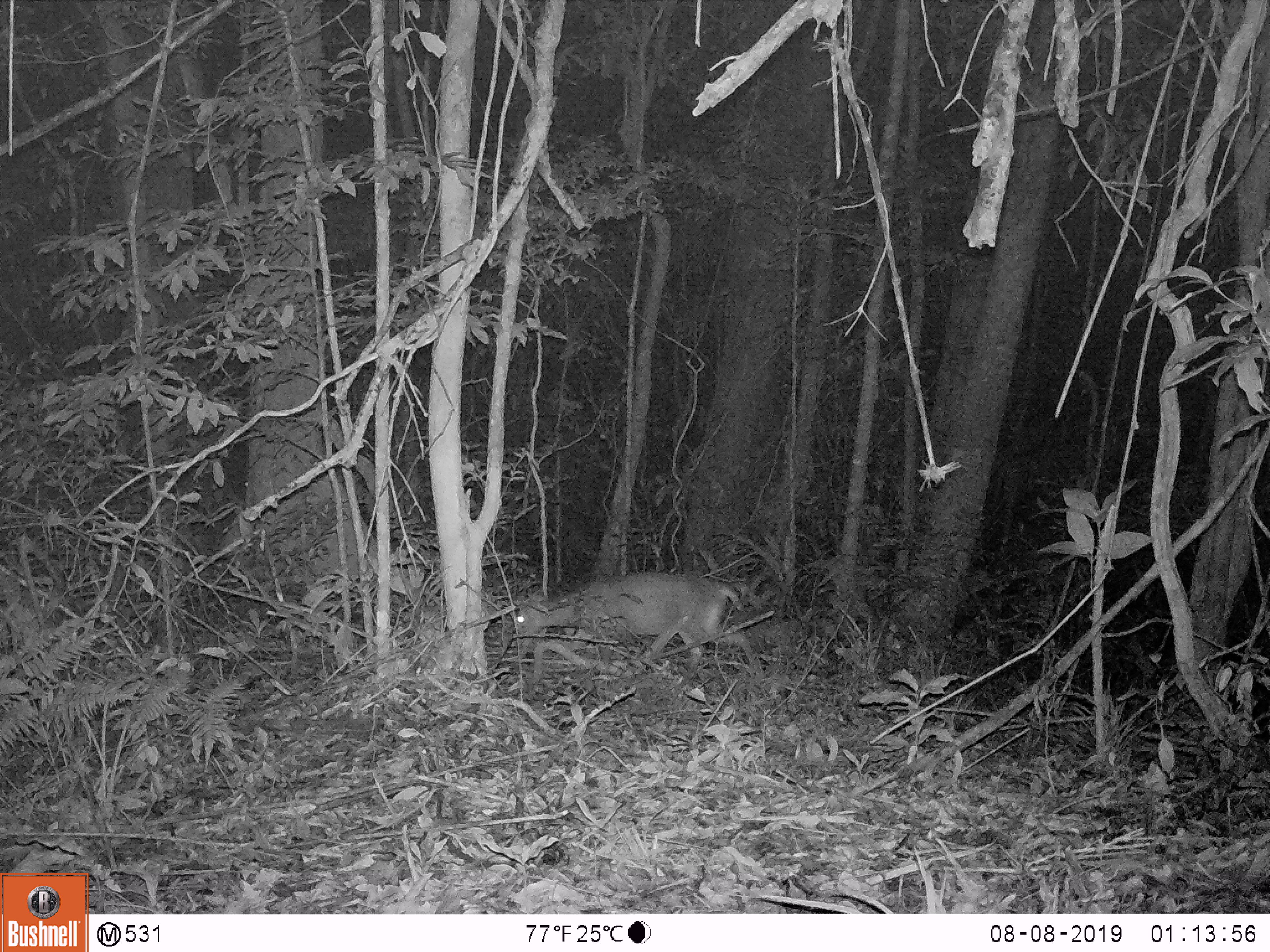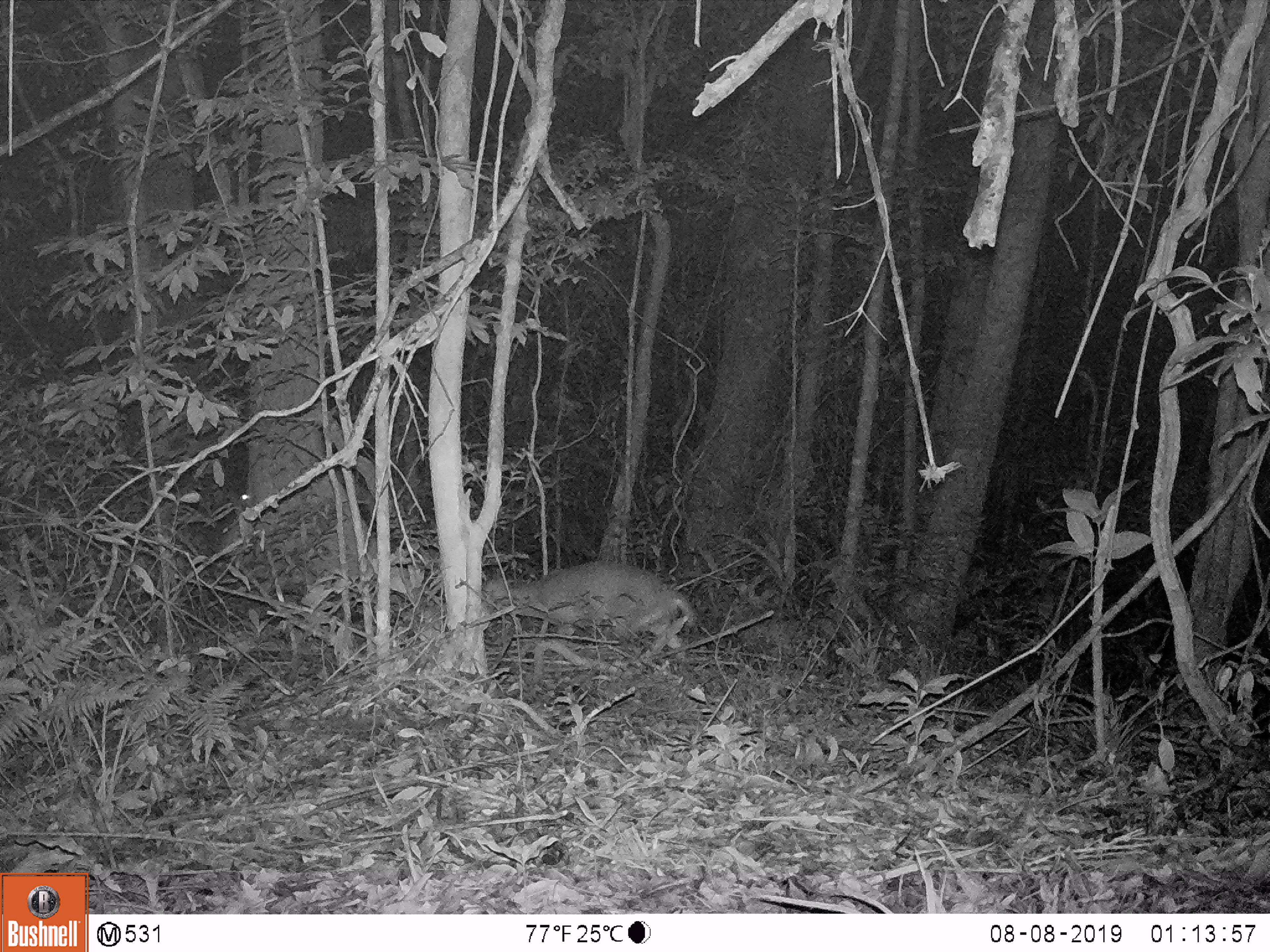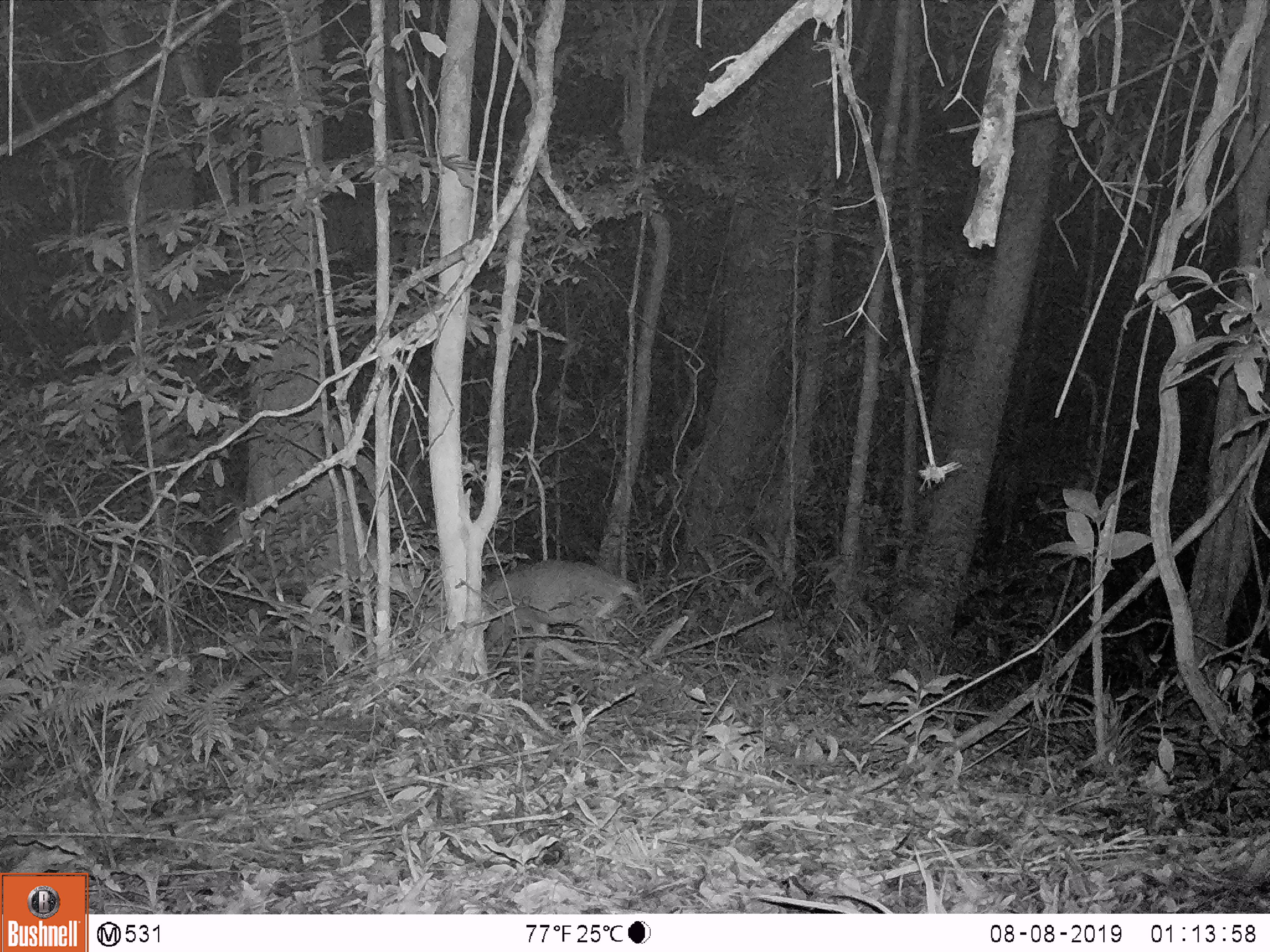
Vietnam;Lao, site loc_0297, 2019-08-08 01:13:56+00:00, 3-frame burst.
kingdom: Animalia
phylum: Chordata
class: Mammalia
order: Artiodactyla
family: Cervidae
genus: Muntiacus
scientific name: Muntiacus rooseveltorum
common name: roosevelt's muntjac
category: roosevelts muntjac group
Roosevelts muntjac group (roosevelt's muntjac) (Muntiacus rooseveltorum). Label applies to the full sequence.